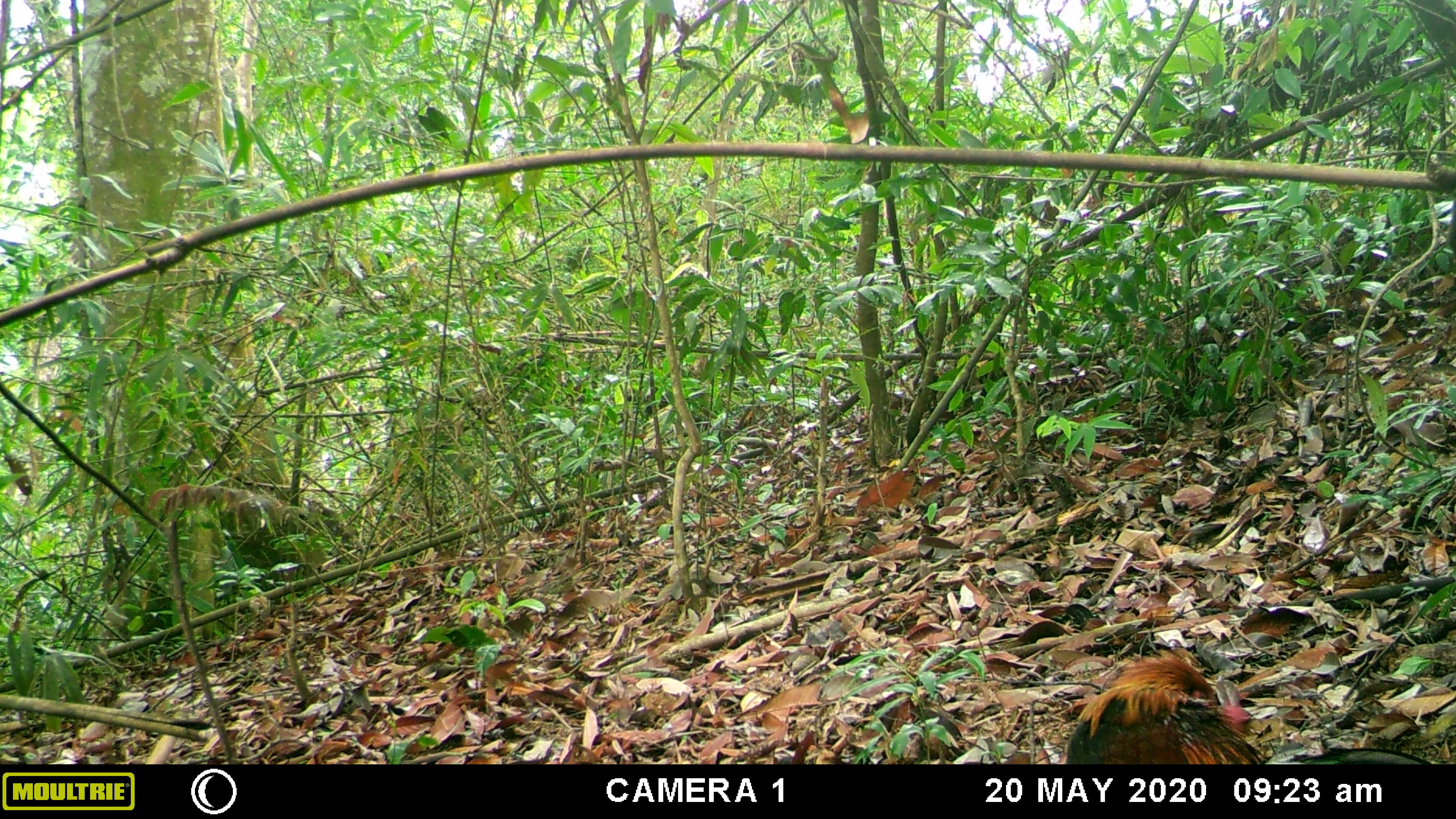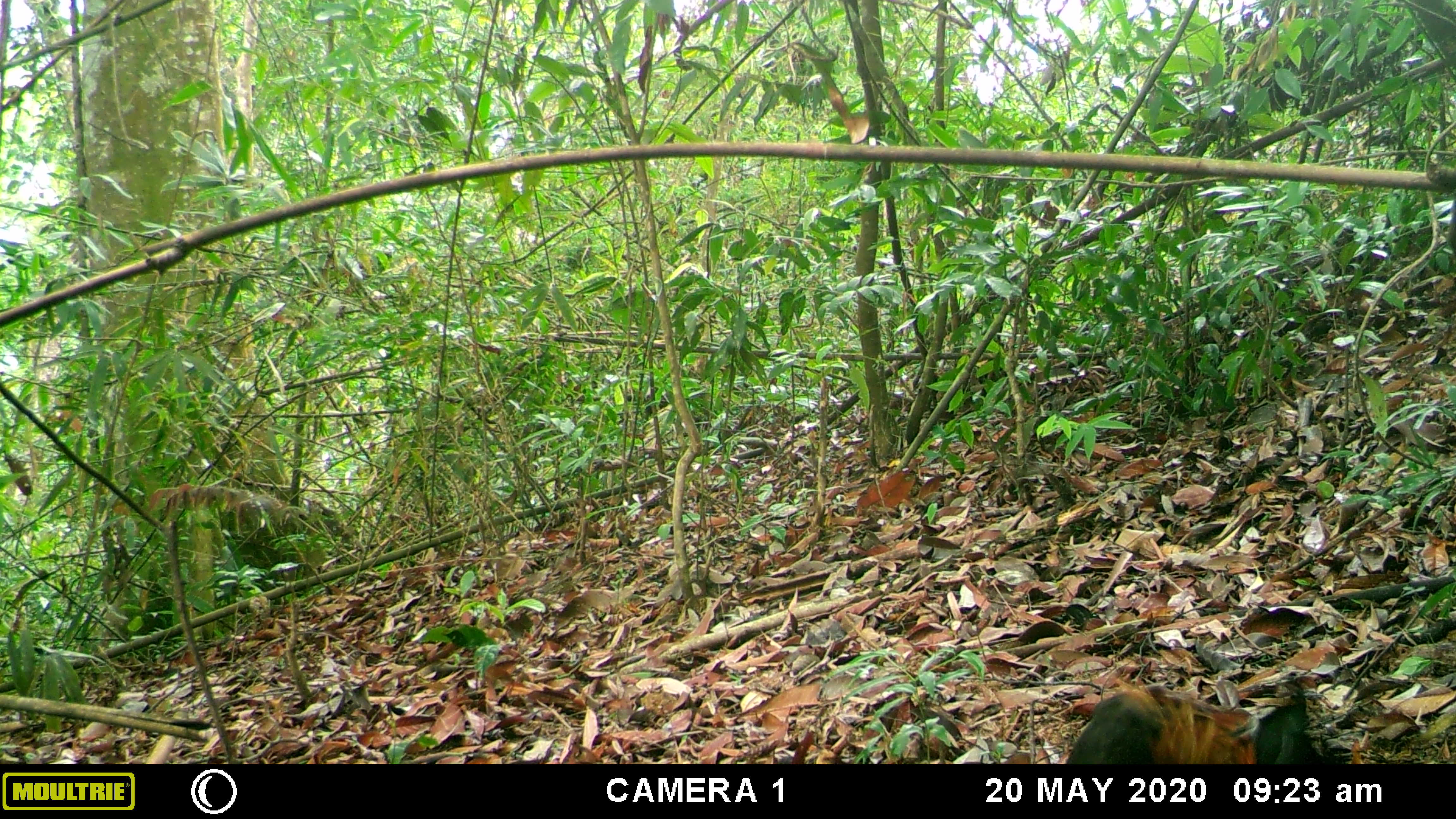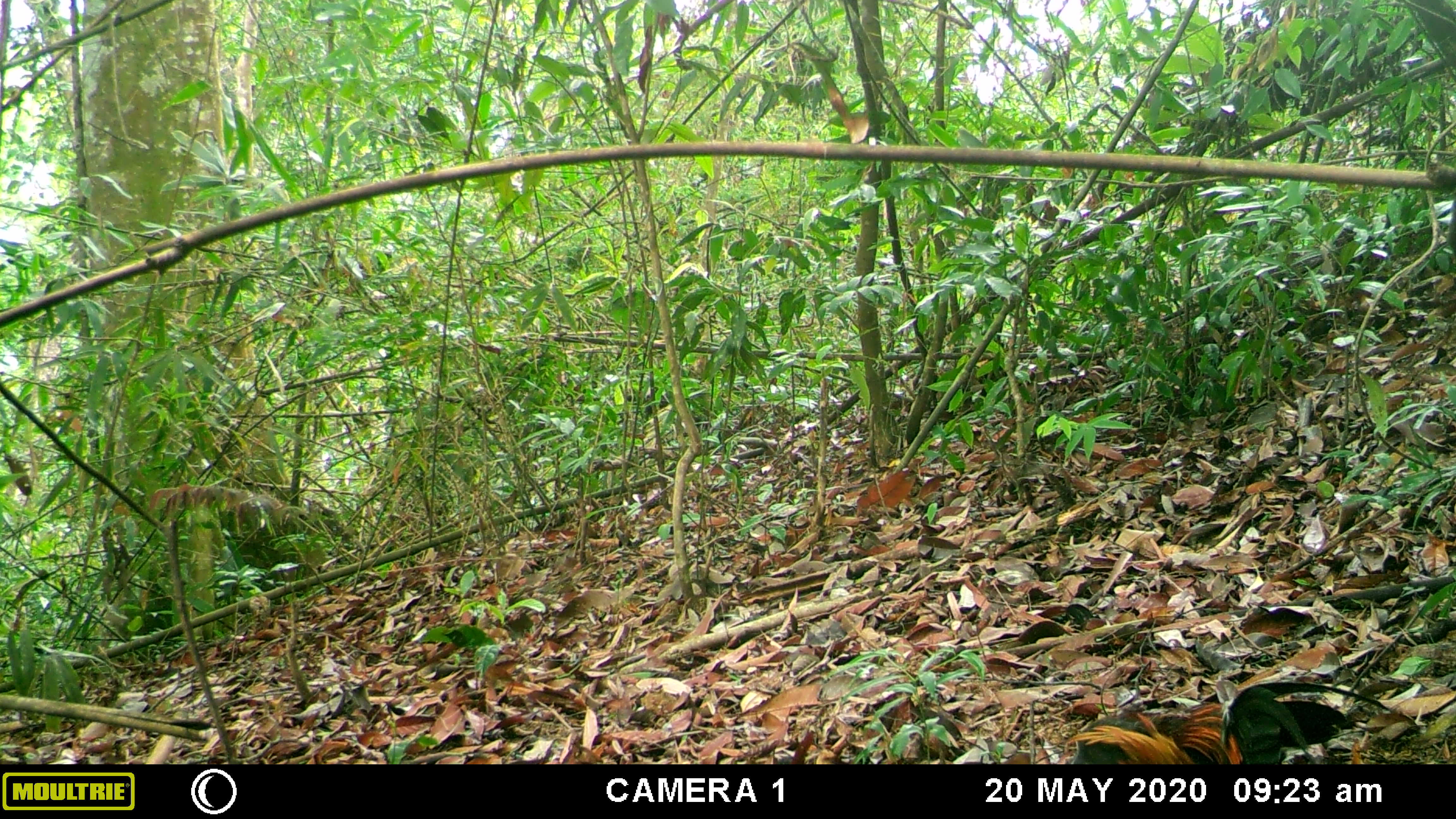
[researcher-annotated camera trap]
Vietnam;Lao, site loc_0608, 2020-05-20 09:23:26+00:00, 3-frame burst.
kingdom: Animalia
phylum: Chordata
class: Aves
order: Galliformes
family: Phasianidae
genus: Gallus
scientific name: Gallus gallus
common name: red junglefowl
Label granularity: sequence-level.